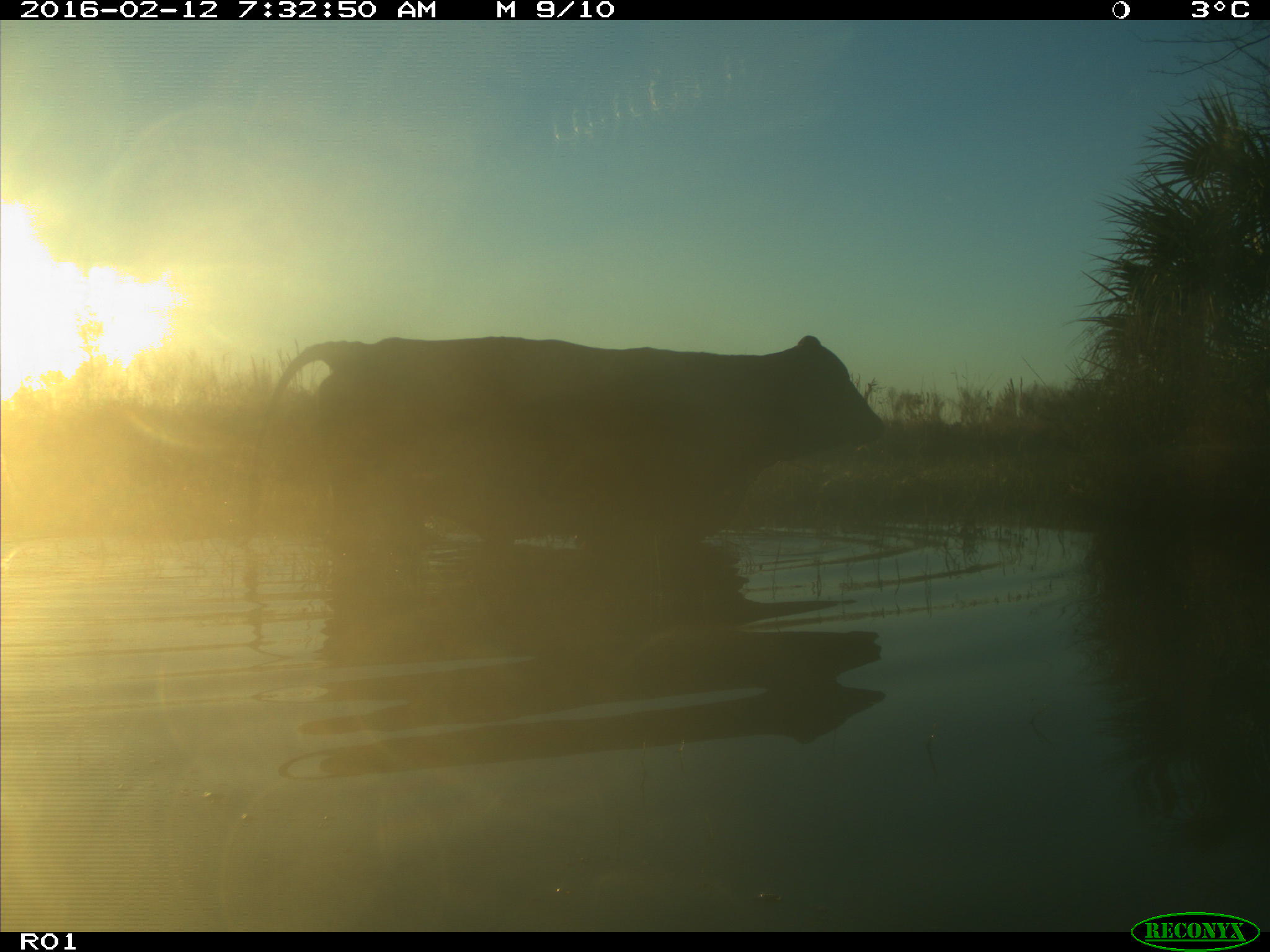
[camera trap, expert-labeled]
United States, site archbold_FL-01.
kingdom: Animalia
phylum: Chordata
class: Mammalia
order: Artiodactyla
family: Bovidae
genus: Bos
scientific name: Bos taurus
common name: domestic cow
Bos taurus (domestic cow).